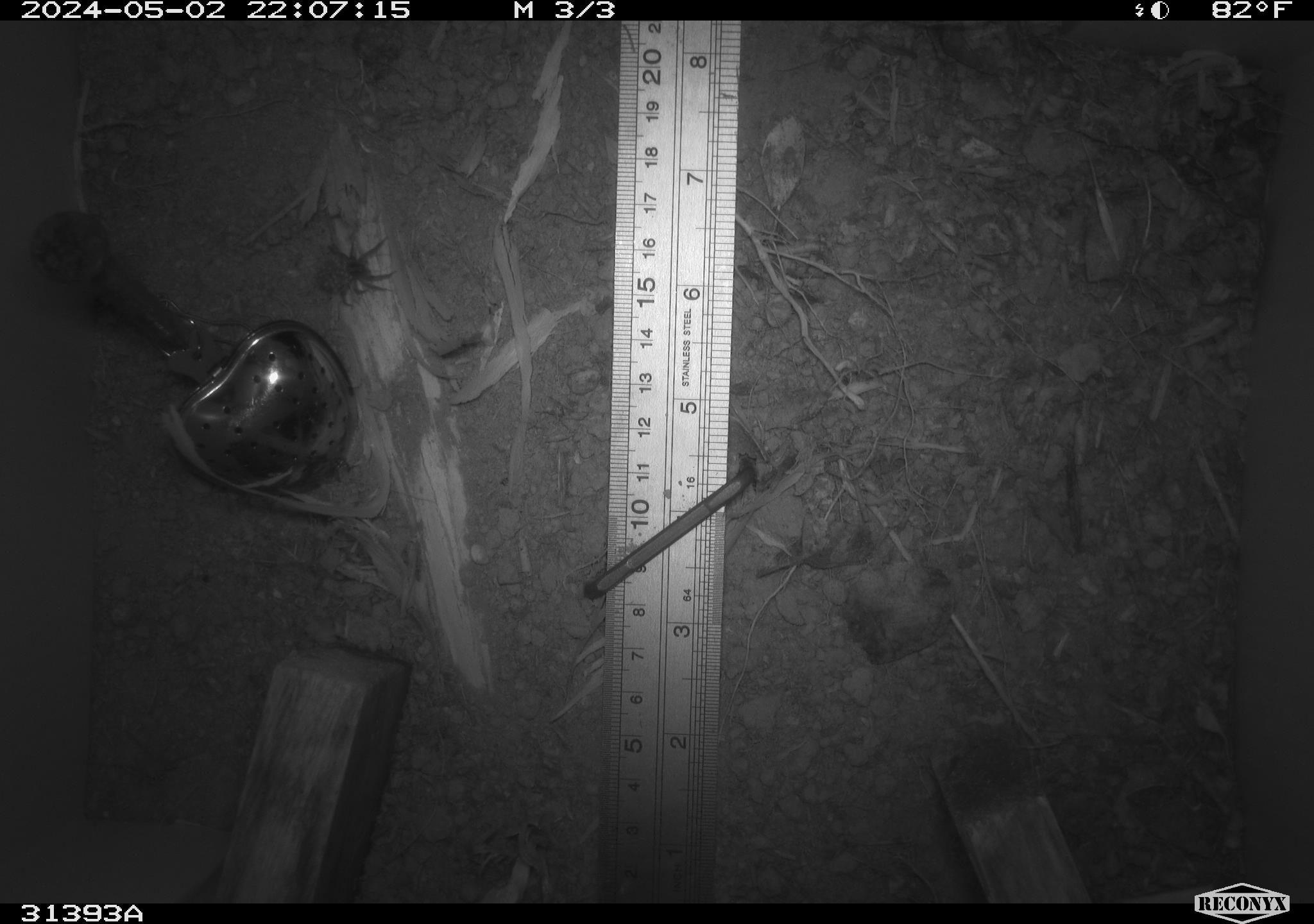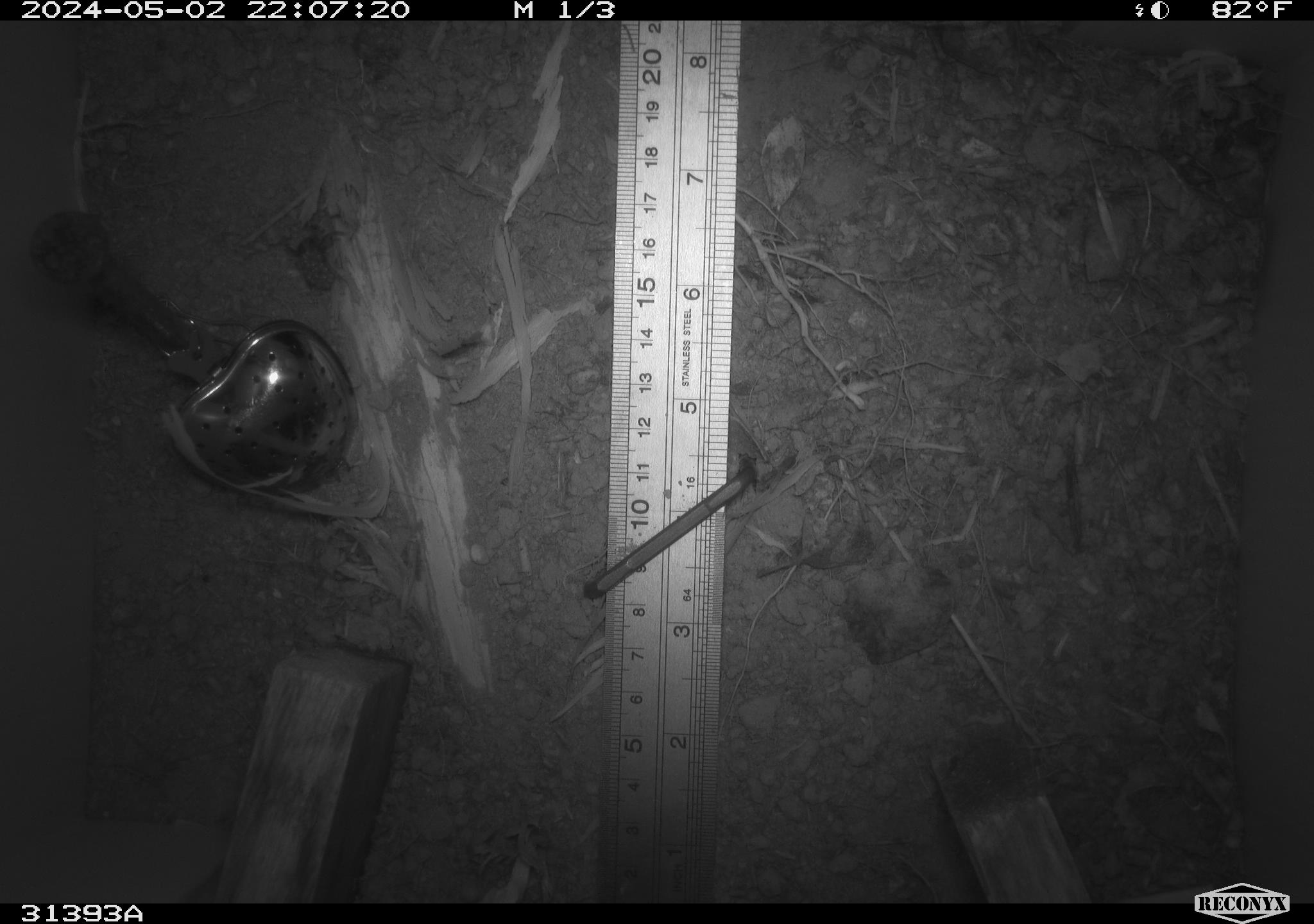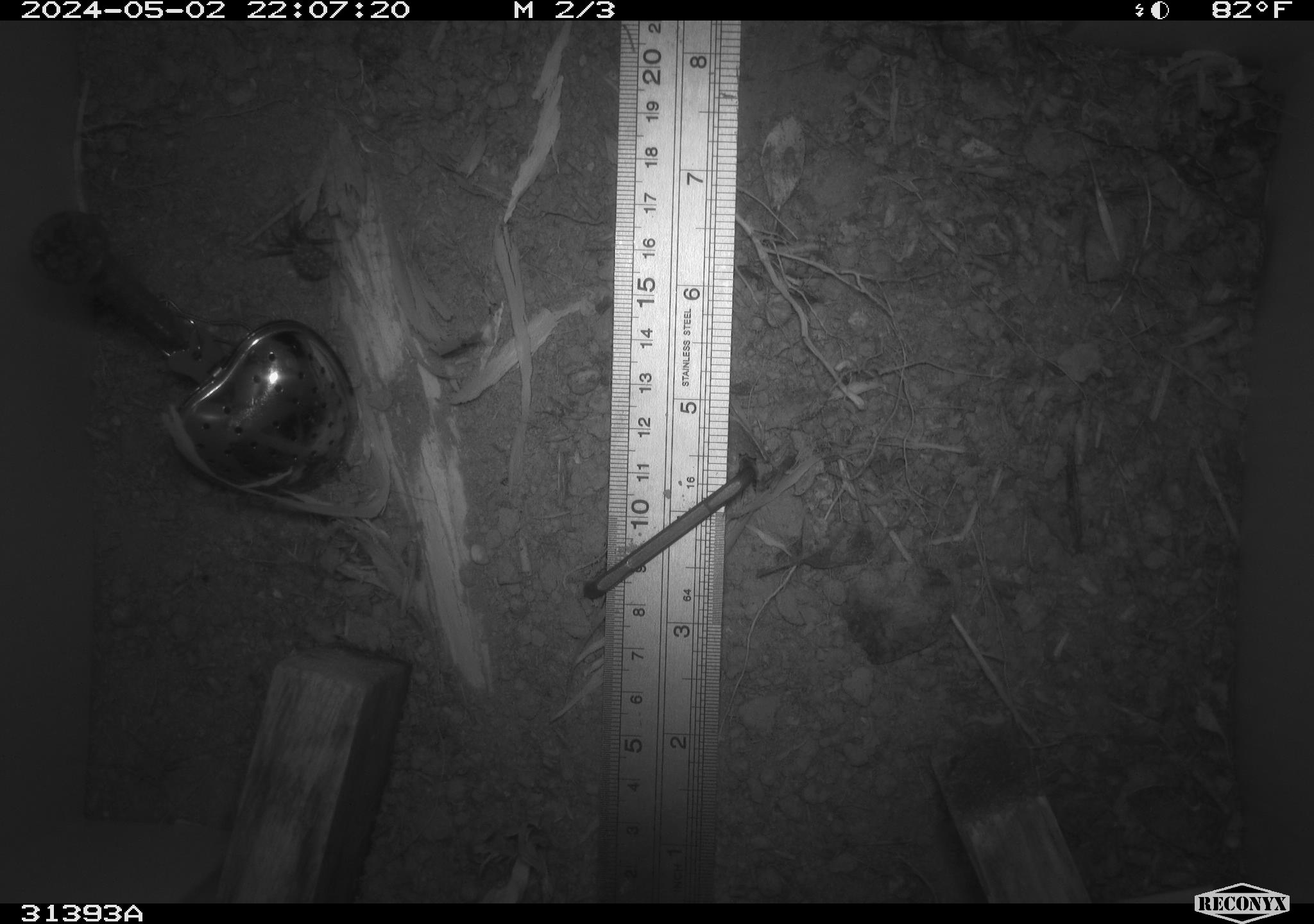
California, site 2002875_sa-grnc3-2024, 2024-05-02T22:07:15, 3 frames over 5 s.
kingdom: Animalia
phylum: Arthropoda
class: Insecta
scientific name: Insecta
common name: insect